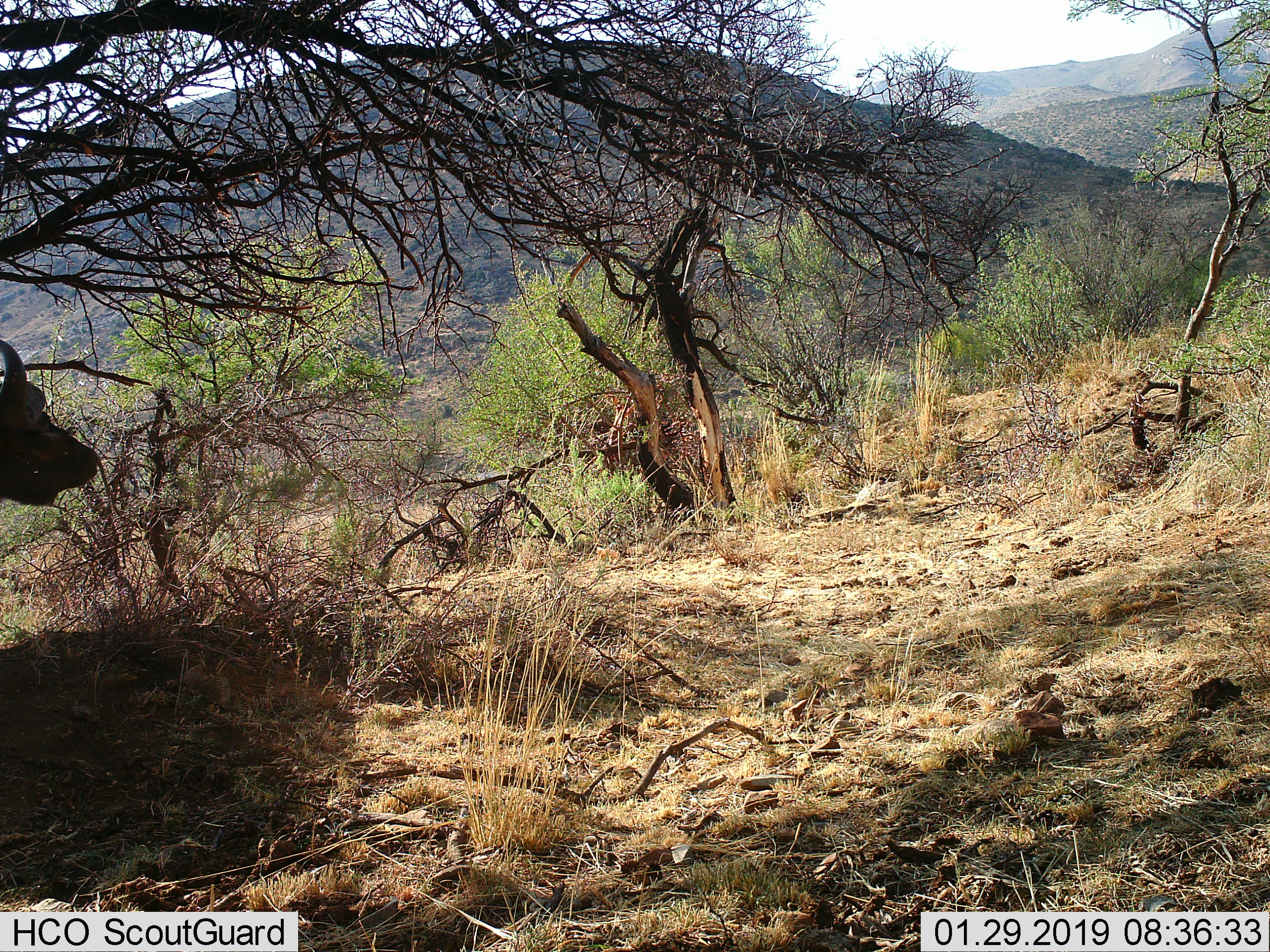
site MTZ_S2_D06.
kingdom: Animalia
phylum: Chordata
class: Mammalia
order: Artiodactyla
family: Bovidae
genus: Syncerus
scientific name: Syncerus caffer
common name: african buffalo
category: buffalo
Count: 1.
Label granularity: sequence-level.